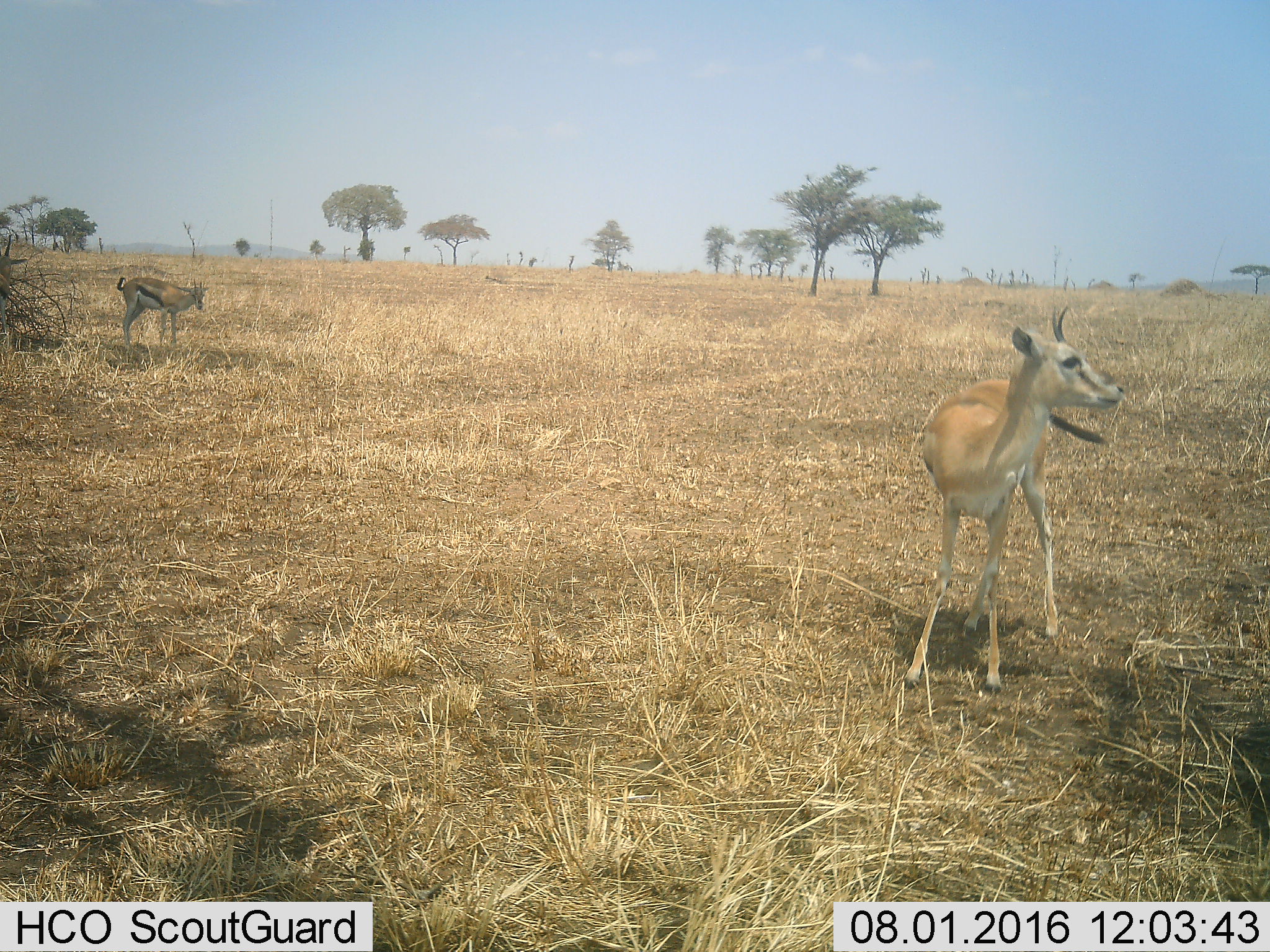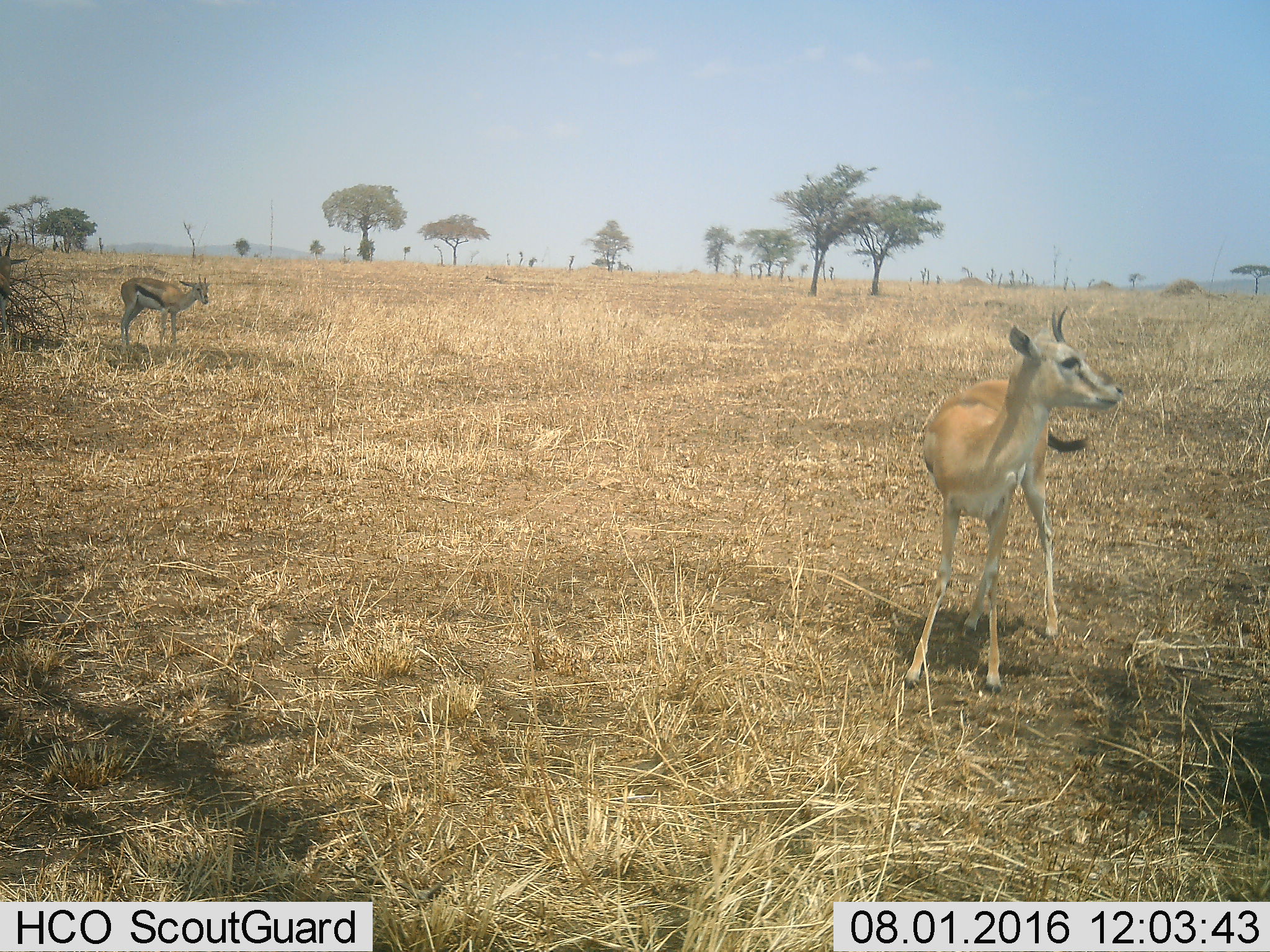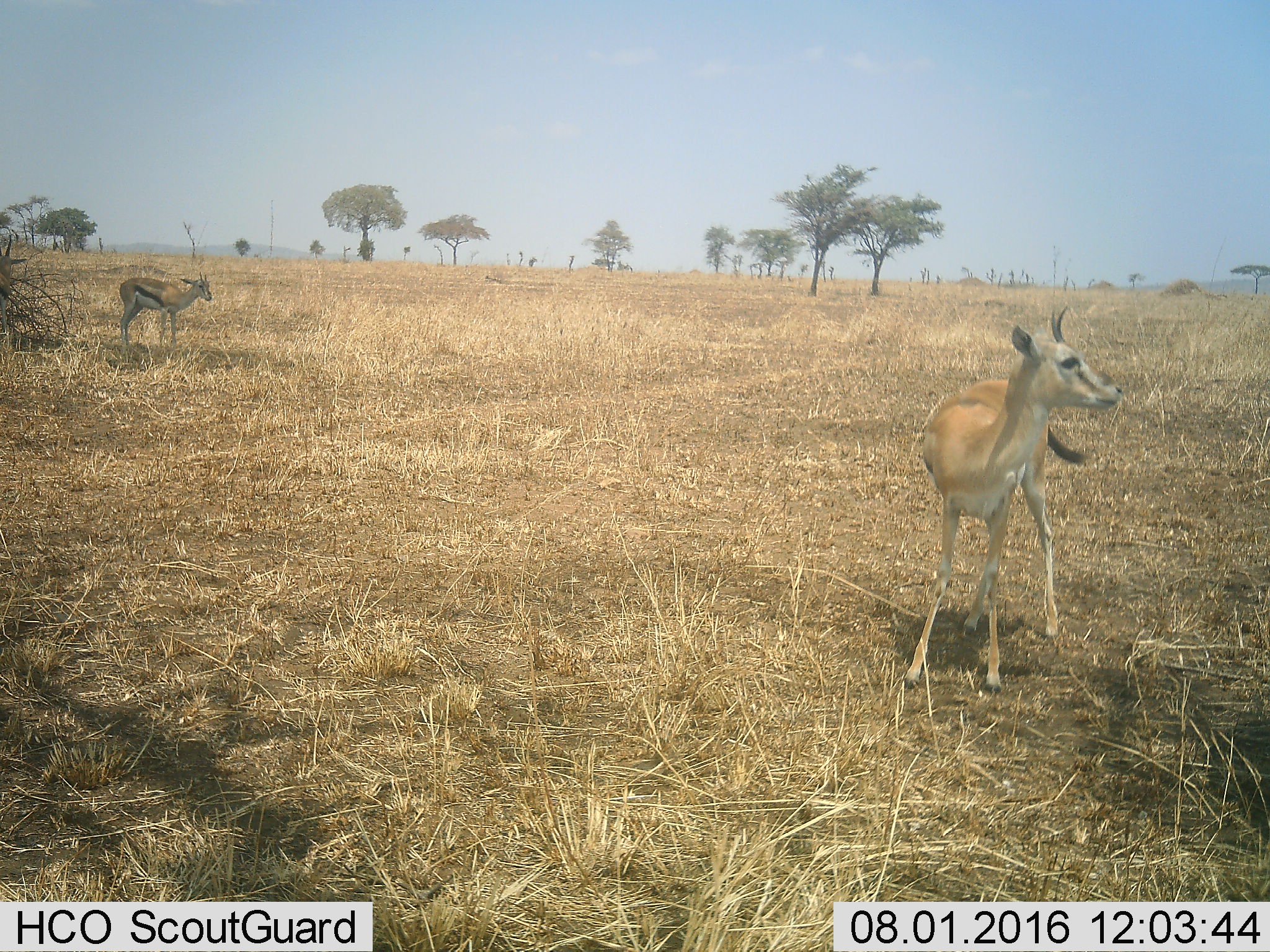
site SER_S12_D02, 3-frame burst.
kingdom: Animalia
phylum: Chordata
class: Mammalia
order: Artiodactyla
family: Bovidae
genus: Eudorcas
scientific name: Eudorcas thomsonii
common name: thomson's gazelle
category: gazellethomsons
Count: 2.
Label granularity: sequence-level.